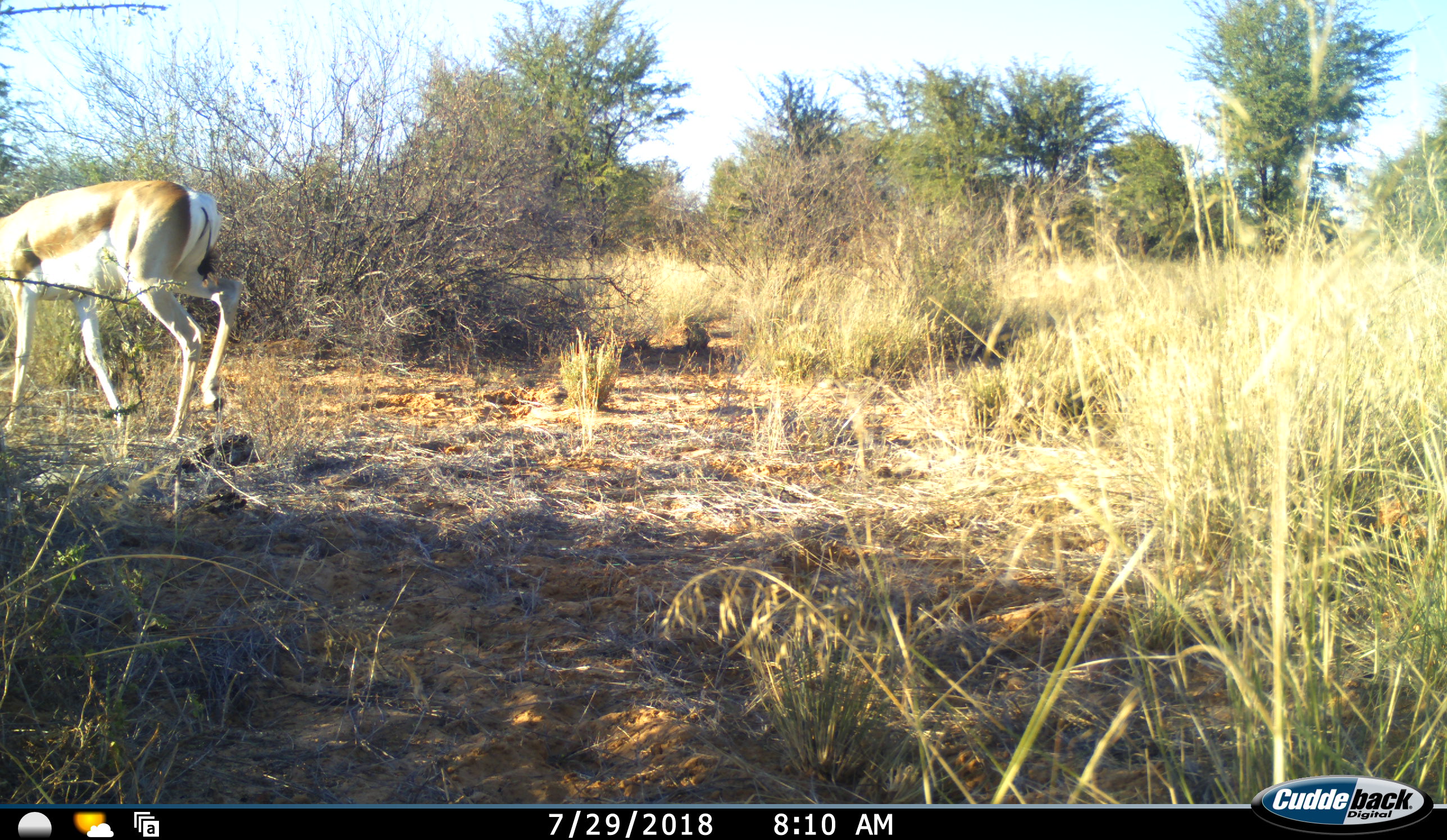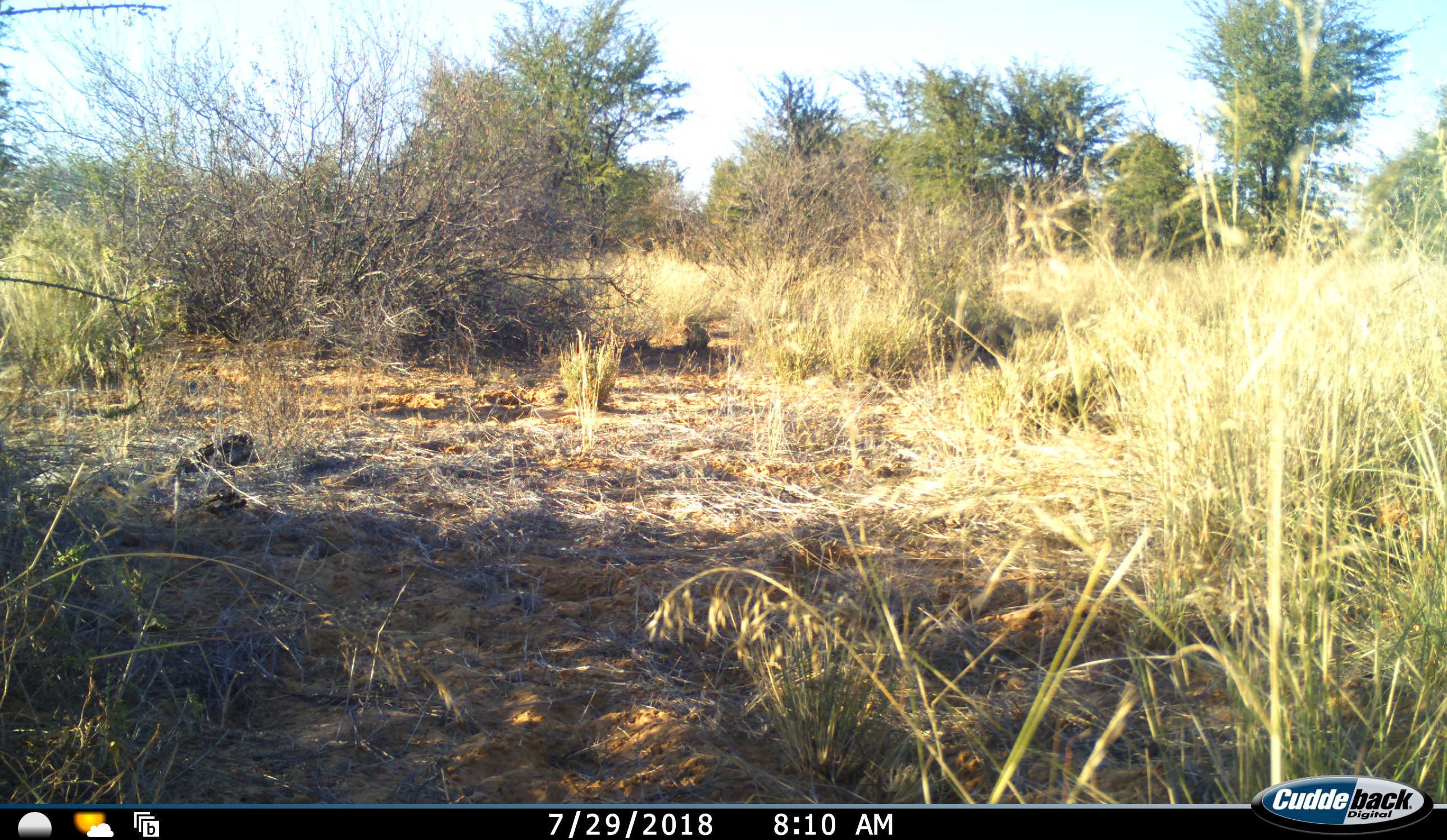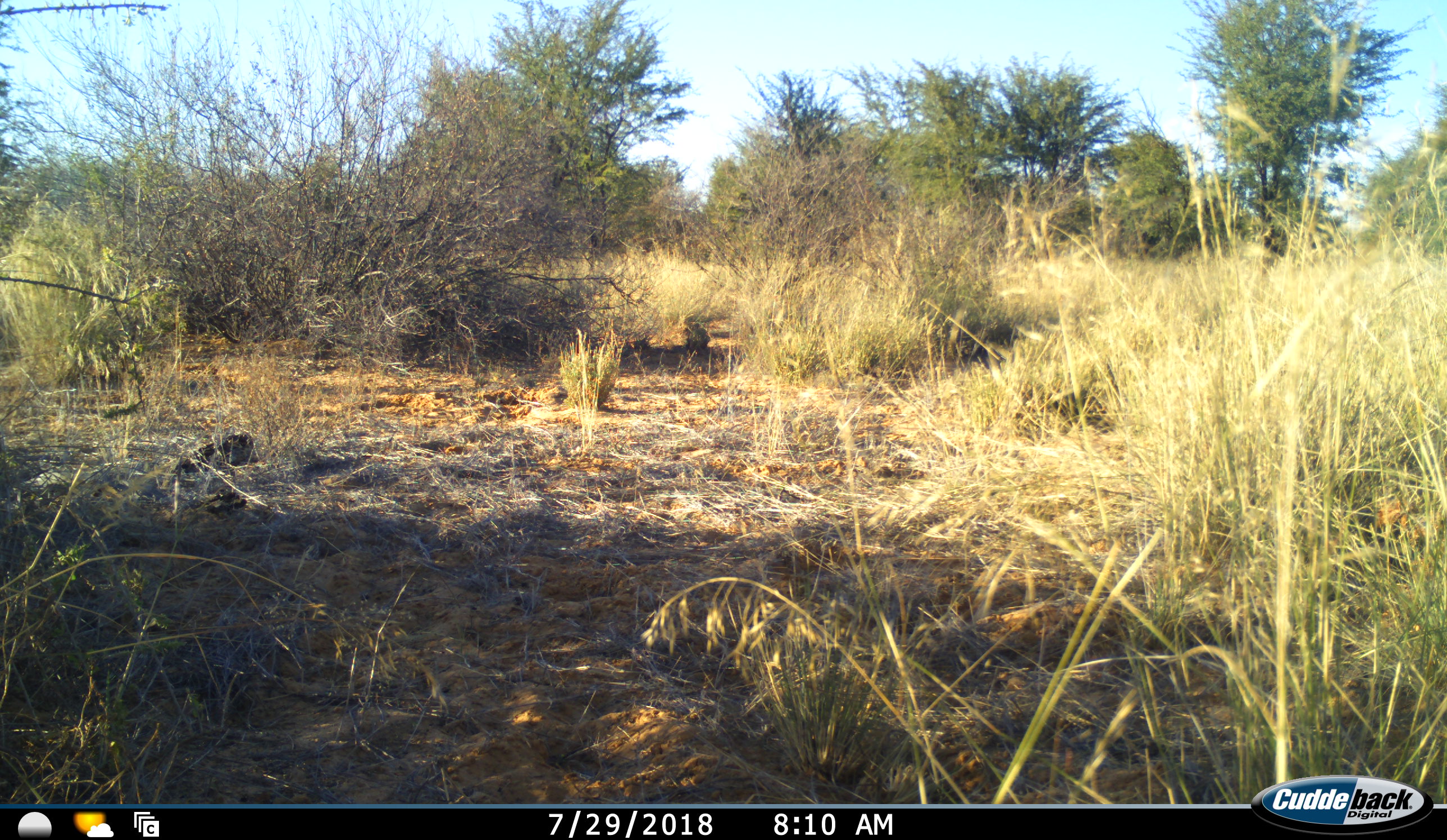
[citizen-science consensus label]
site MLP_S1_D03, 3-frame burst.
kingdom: Animalia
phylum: Chordata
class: Mammalia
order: Artiodactyla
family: Bovidae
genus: Antidorcas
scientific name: Antidorcas marsupialis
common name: springbok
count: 1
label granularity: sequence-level